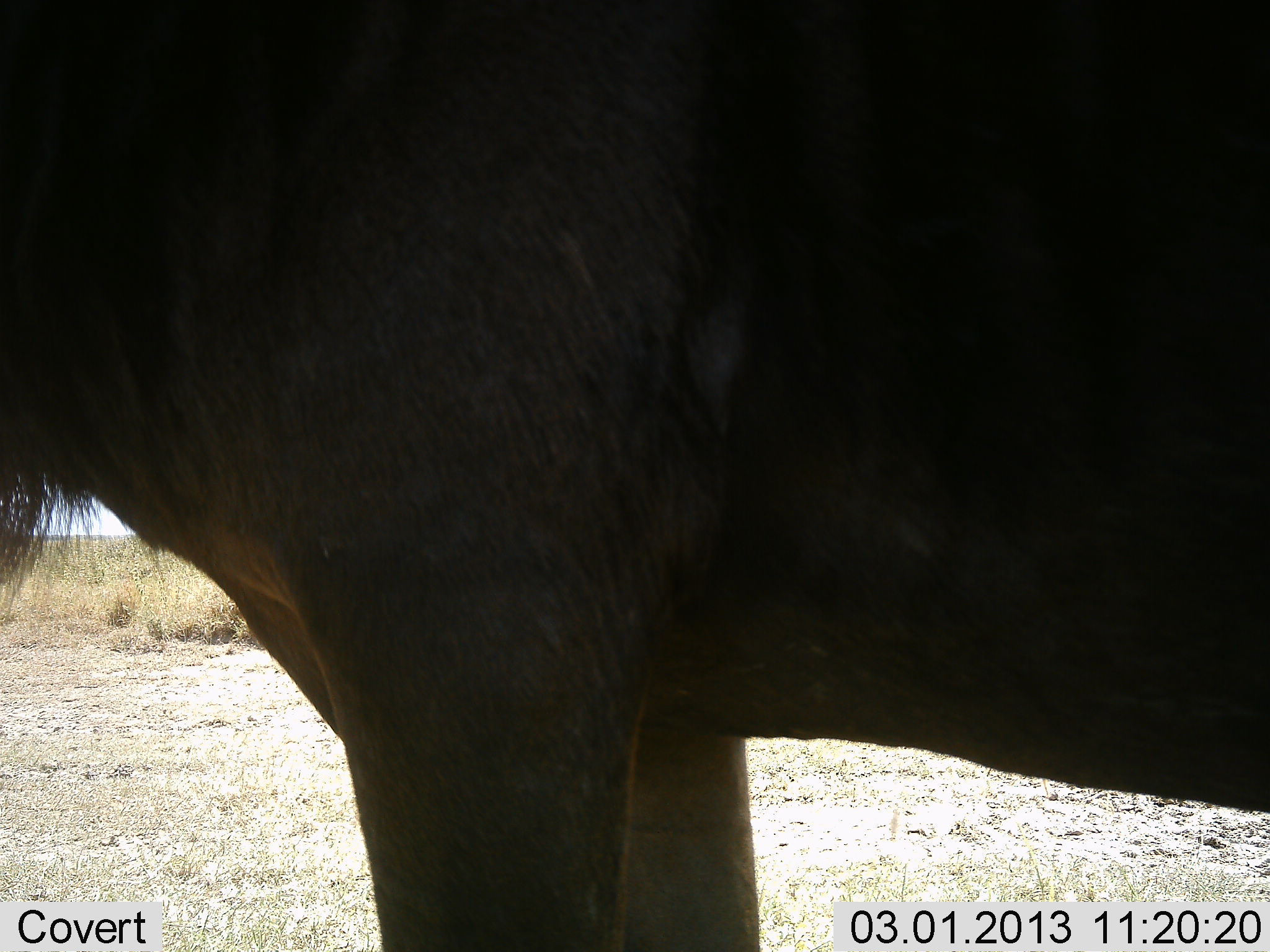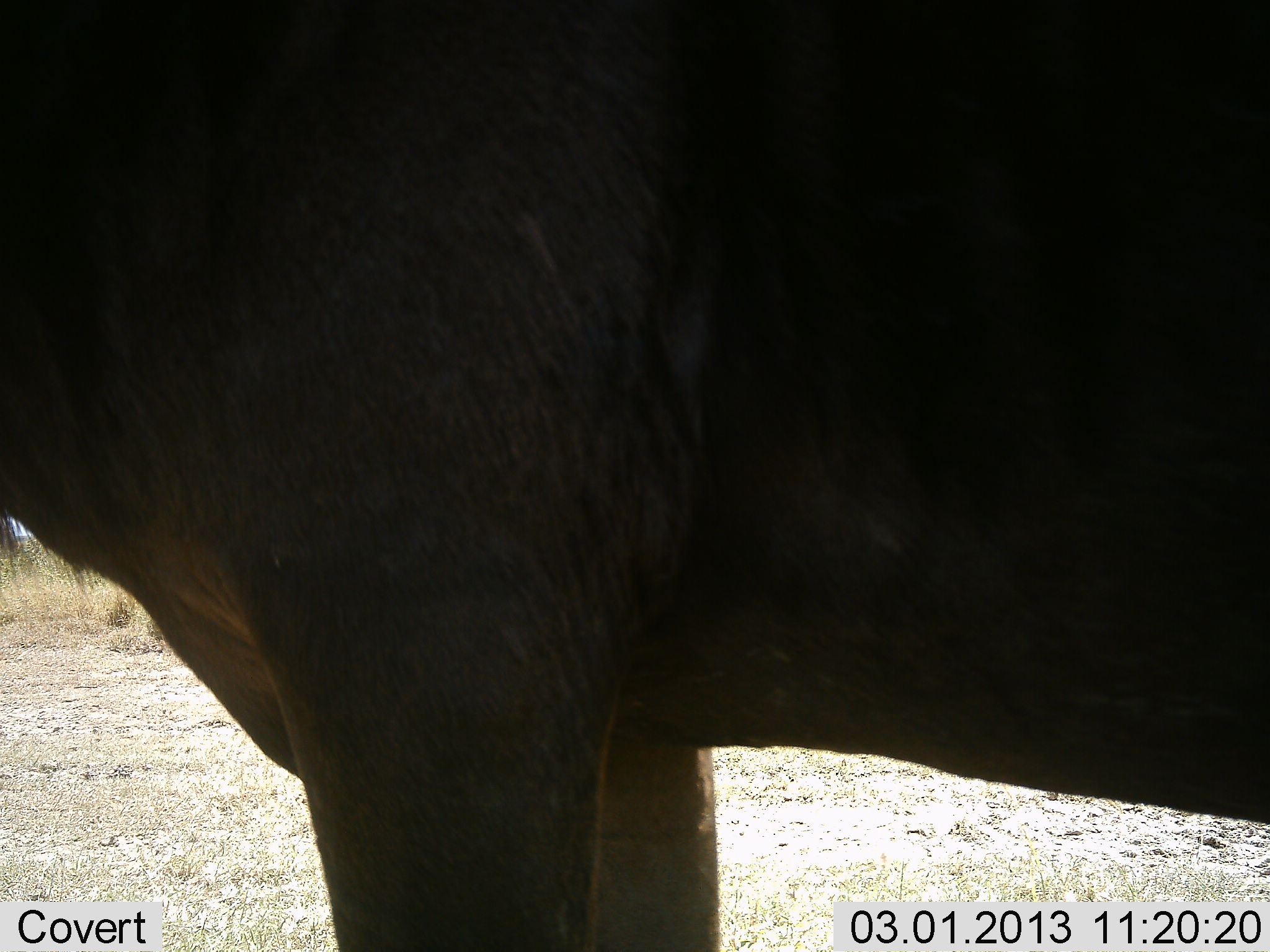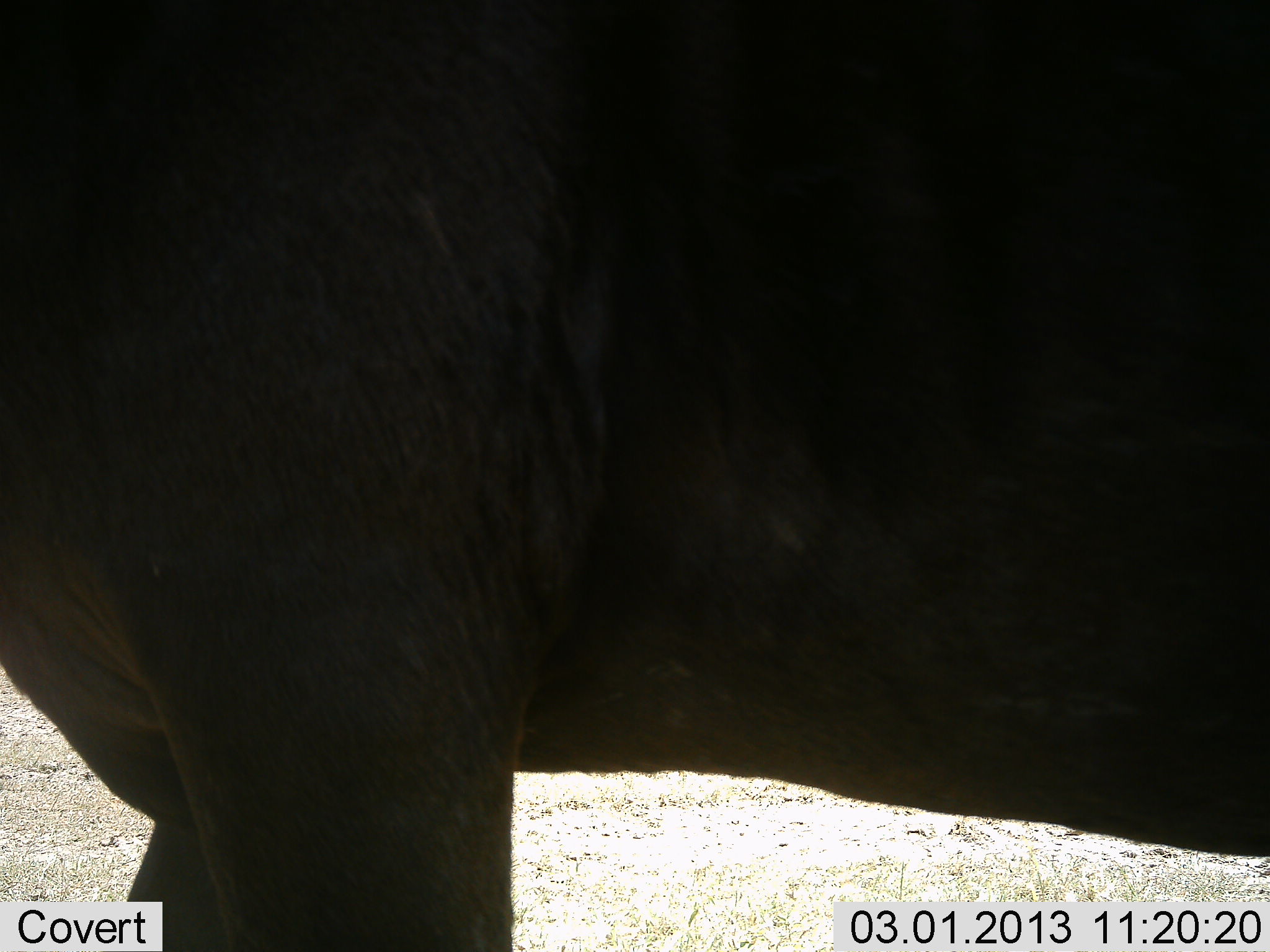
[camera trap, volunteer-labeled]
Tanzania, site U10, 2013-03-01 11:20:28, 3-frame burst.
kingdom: Animalia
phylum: Chordata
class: Mammalia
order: Artiodactyla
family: Bovidae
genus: Connochaetes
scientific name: Connochaetes taurinus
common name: blue wildebeest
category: wildebeest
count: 1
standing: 84%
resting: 0%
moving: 16%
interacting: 0%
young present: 0%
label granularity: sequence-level